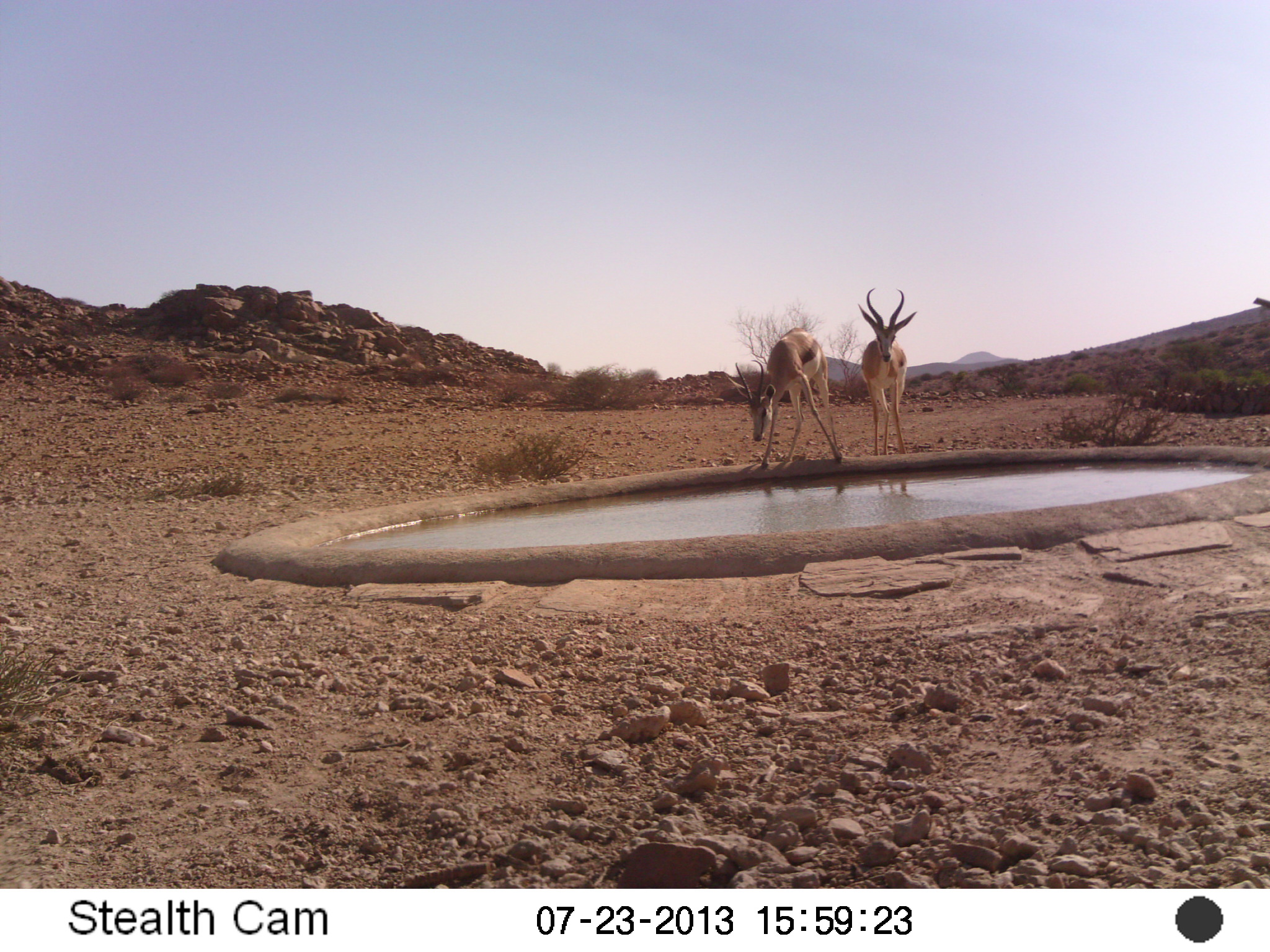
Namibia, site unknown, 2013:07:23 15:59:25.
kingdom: Animalia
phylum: Chordata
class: Mammalia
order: Artiodactyla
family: Bovidae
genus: Antidorcas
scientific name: Antidorcas marsupialis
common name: springbok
Antidorcas marsupialis (springbok).